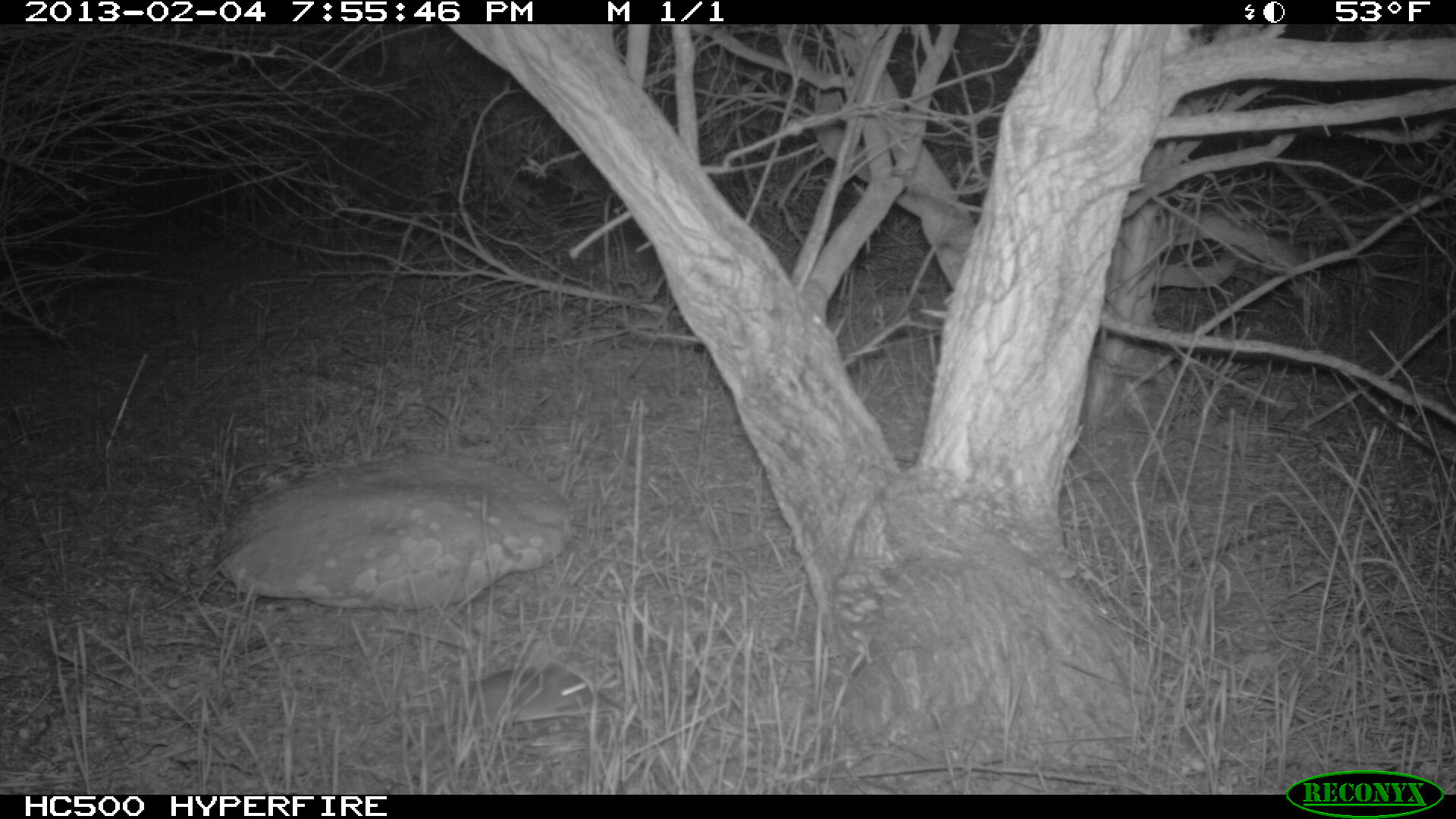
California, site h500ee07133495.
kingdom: Animalia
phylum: Chordata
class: Mammalia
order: Rodentia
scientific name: Rodentia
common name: rodent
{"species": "rodent (Rodentia)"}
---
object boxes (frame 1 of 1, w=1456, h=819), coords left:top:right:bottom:
rodent: 452:661:646:729